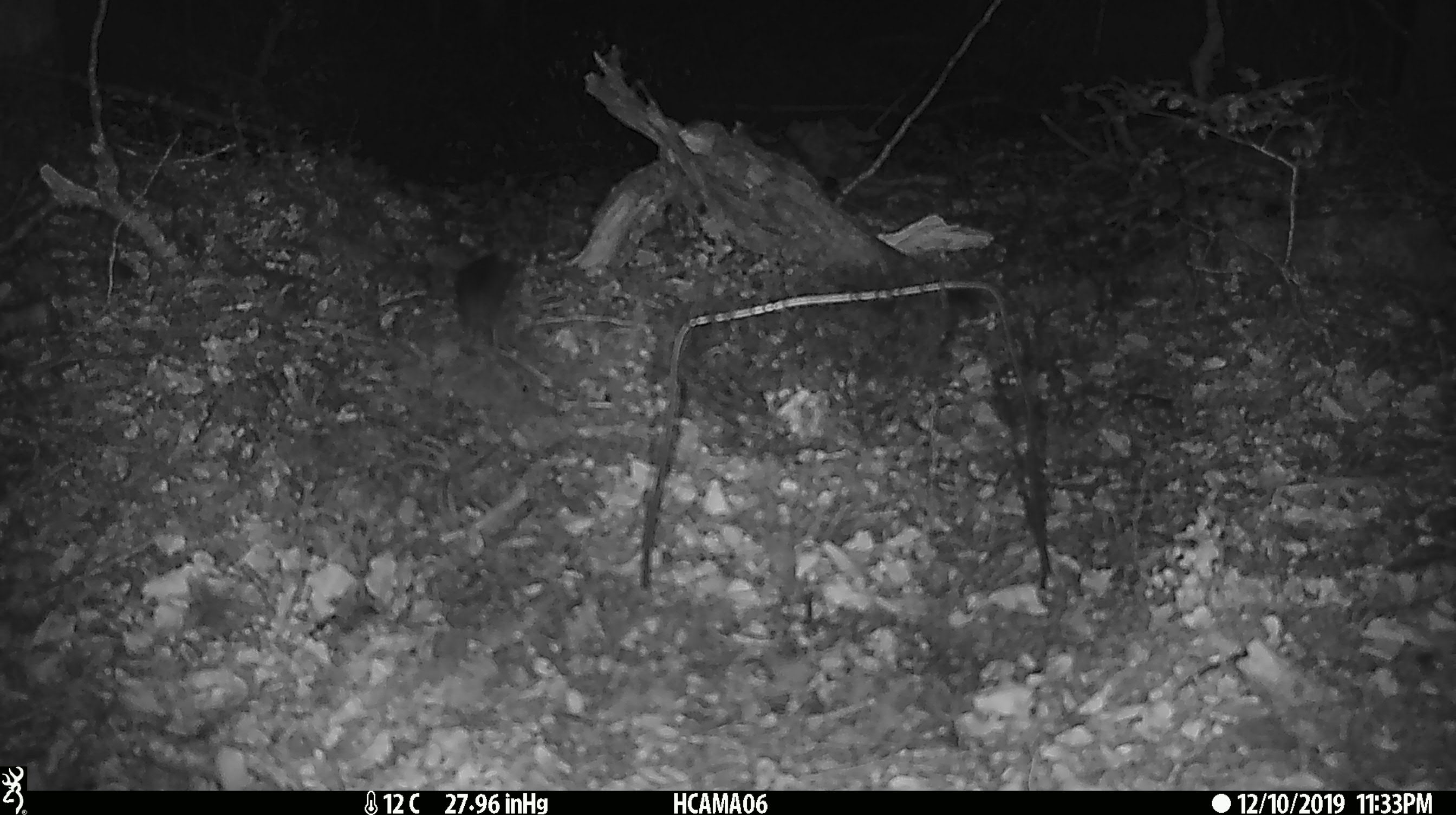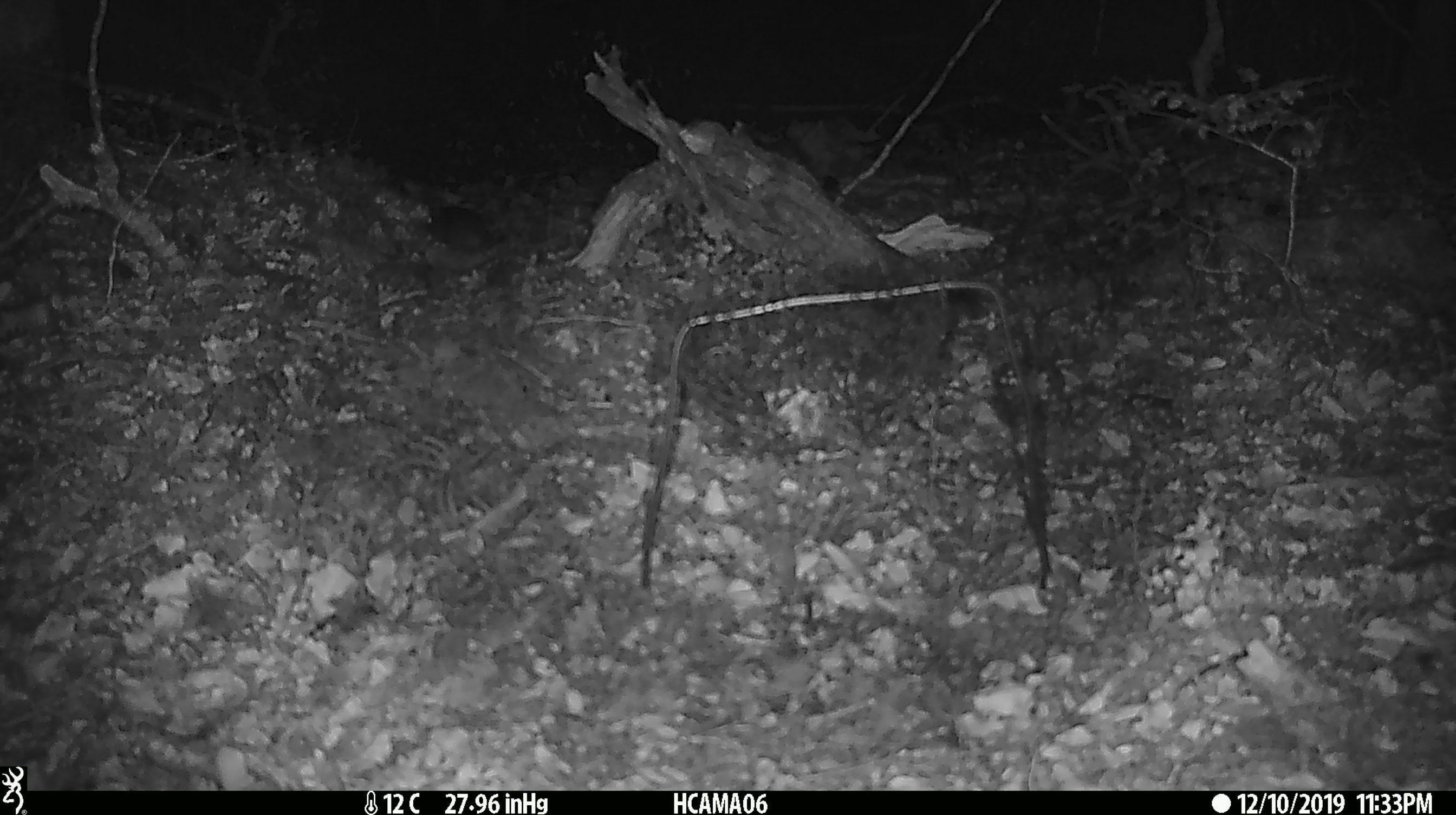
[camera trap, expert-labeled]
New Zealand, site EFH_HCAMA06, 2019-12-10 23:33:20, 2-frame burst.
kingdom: Animalia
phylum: Chordata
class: Mammalia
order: Rodentia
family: Muridae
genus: Mus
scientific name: Mus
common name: mouse